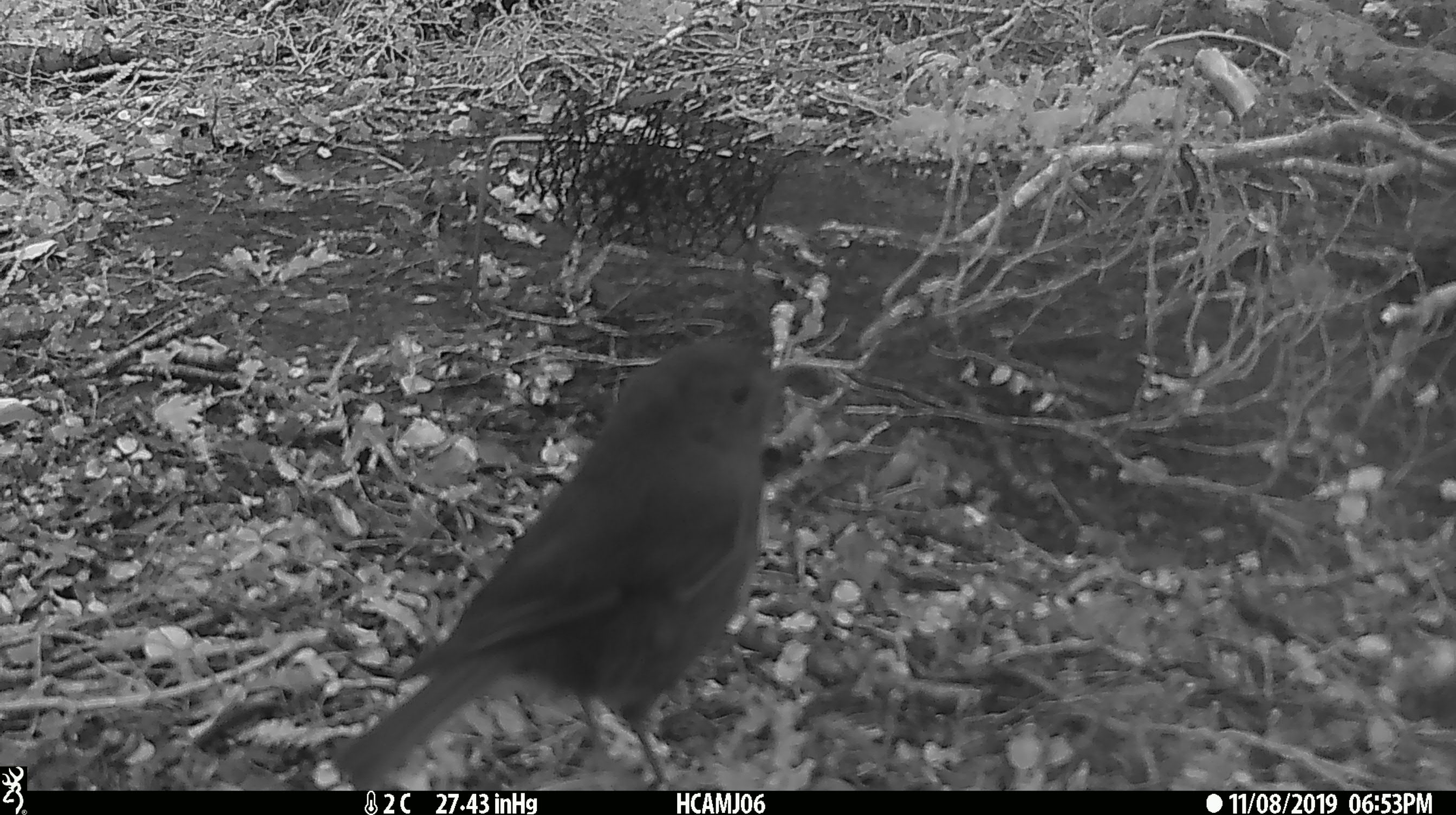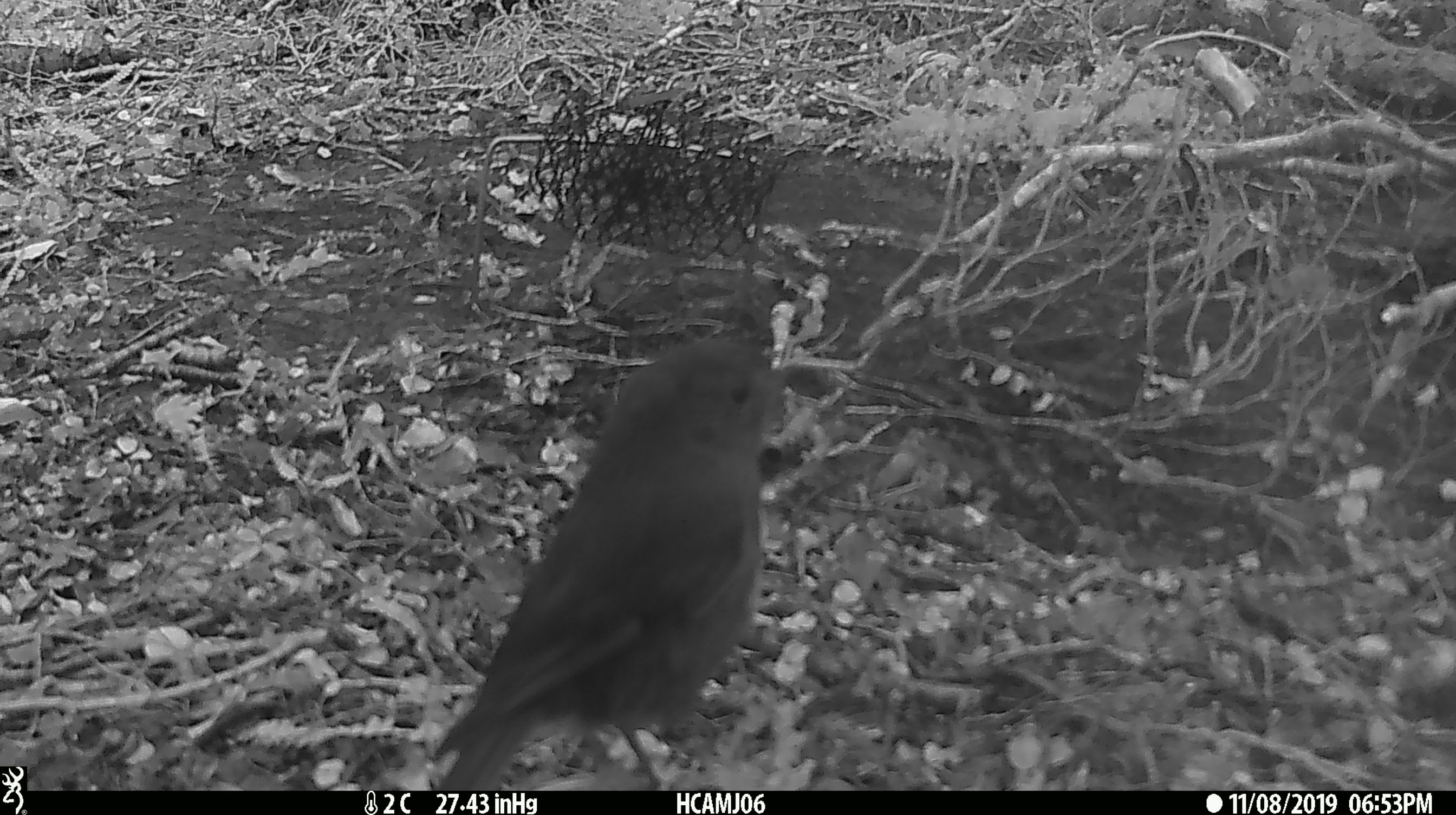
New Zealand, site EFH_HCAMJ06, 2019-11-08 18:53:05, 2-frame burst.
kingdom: Animalia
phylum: Chordata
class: Aves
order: Passeriformes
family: Petroicidae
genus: Petroica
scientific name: Petroica australis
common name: new zealand robin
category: robin